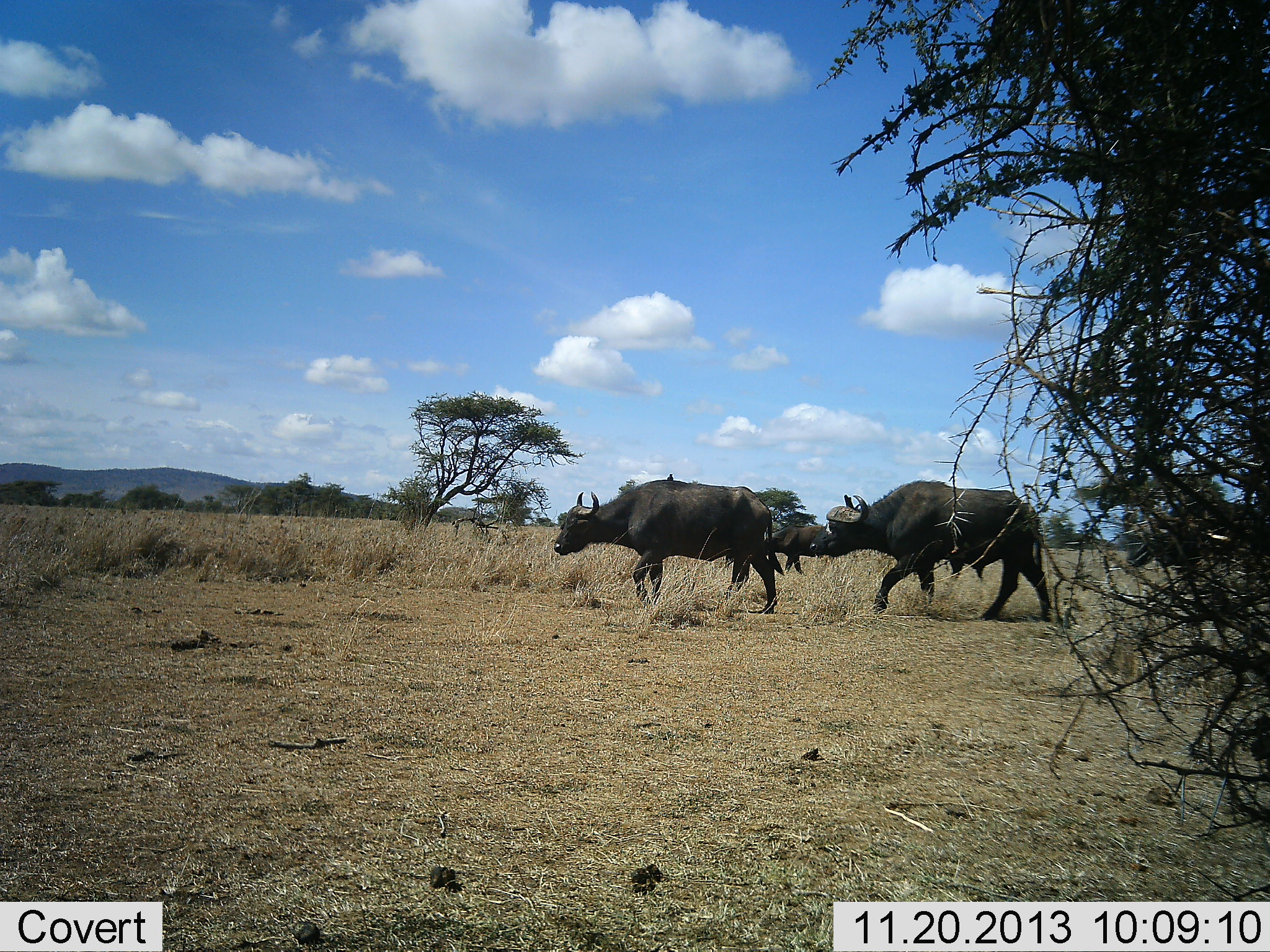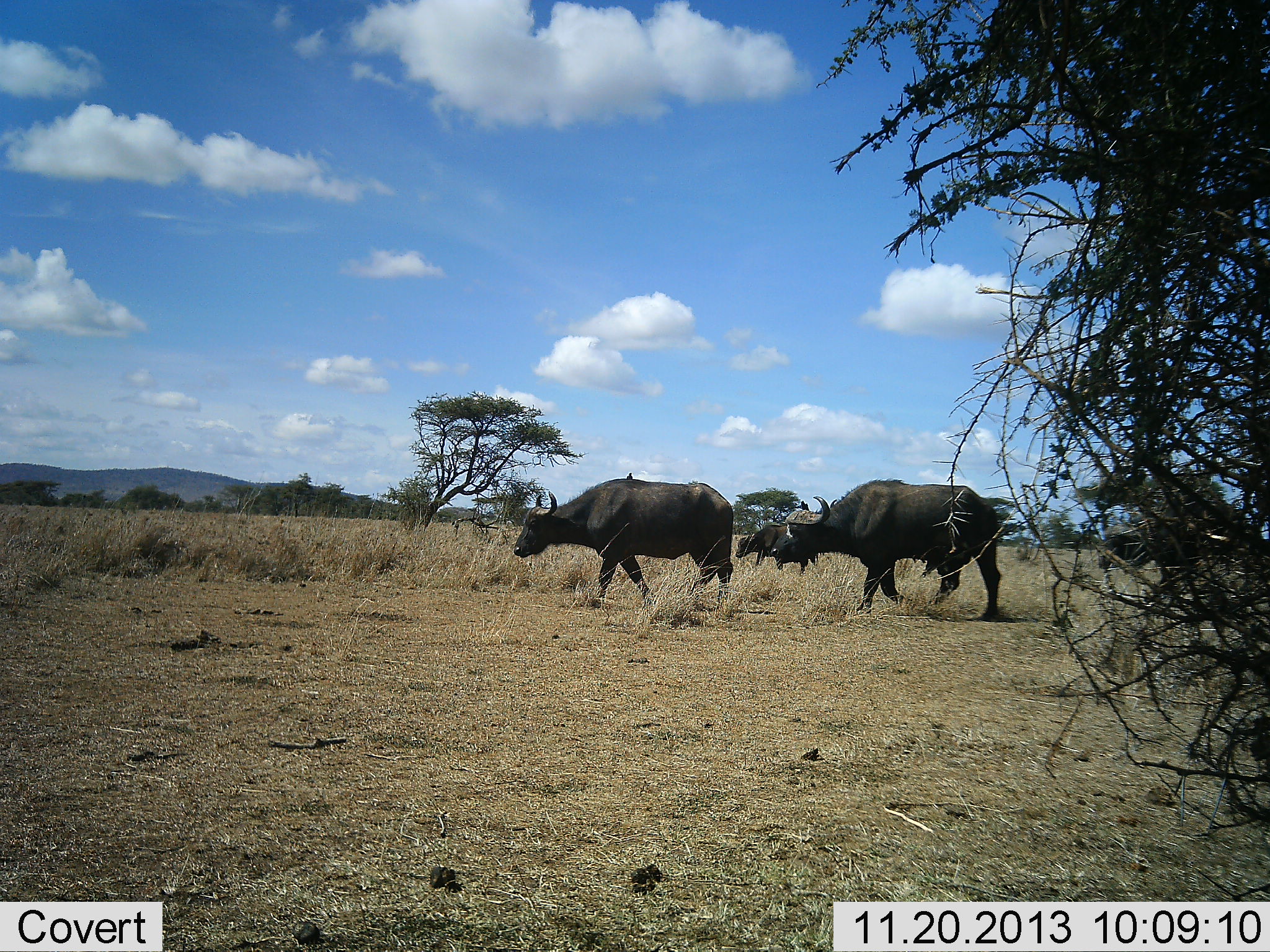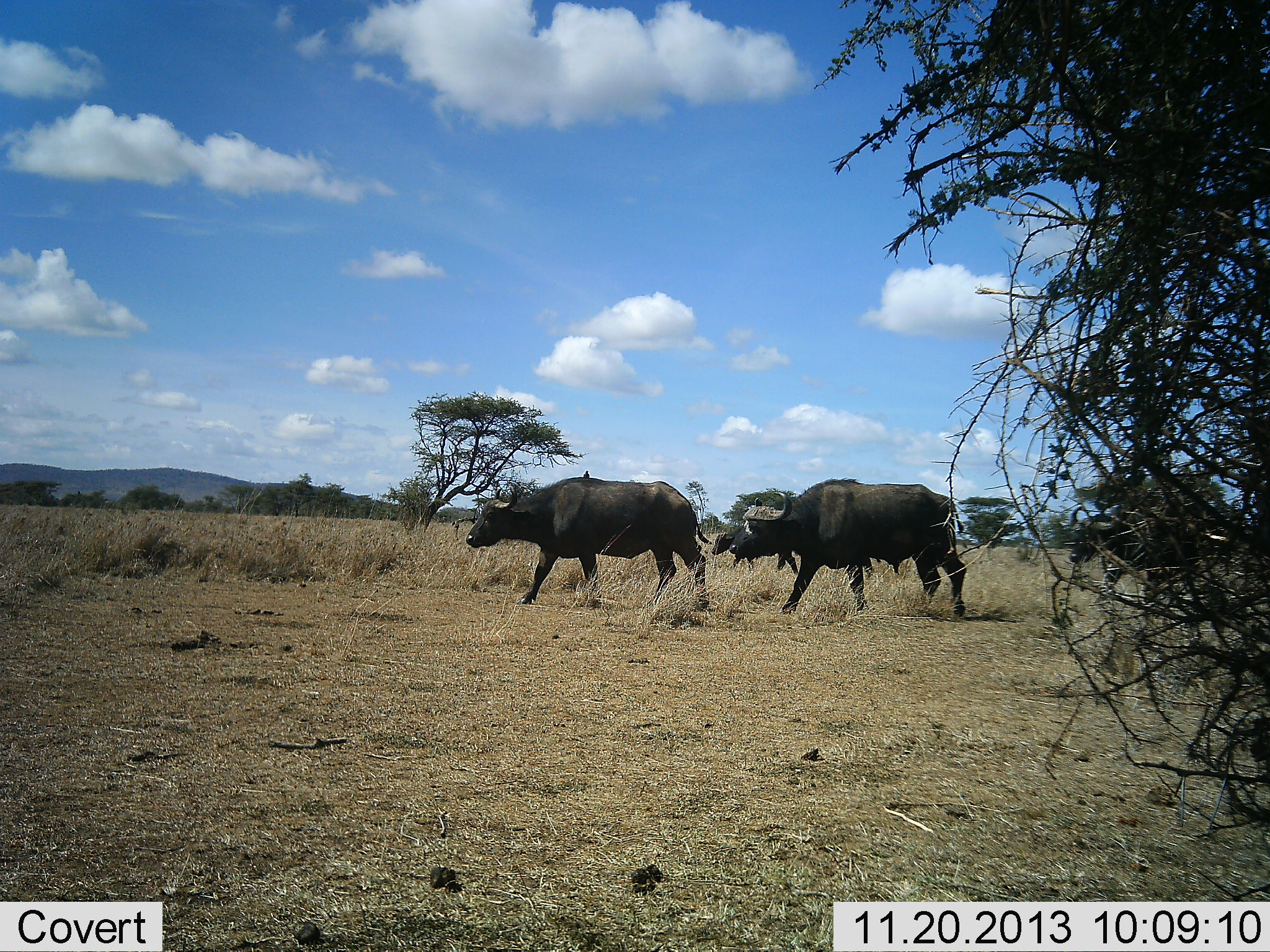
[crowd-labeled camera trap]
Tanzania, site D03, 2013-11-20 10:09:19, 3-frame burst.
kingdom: Animalia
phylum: Chordata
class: Mammalia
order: Artiodactyla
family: Bovidae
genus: Syncerus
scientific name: Syncerus caffer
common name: cape buffalo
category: buffalo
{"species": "buffalo (cape buffalo) (Syncerus caffer)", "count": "4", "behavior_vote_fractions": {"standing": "0%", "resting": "0%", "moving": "100%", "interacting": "0%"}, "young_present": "20%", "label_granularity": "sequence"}